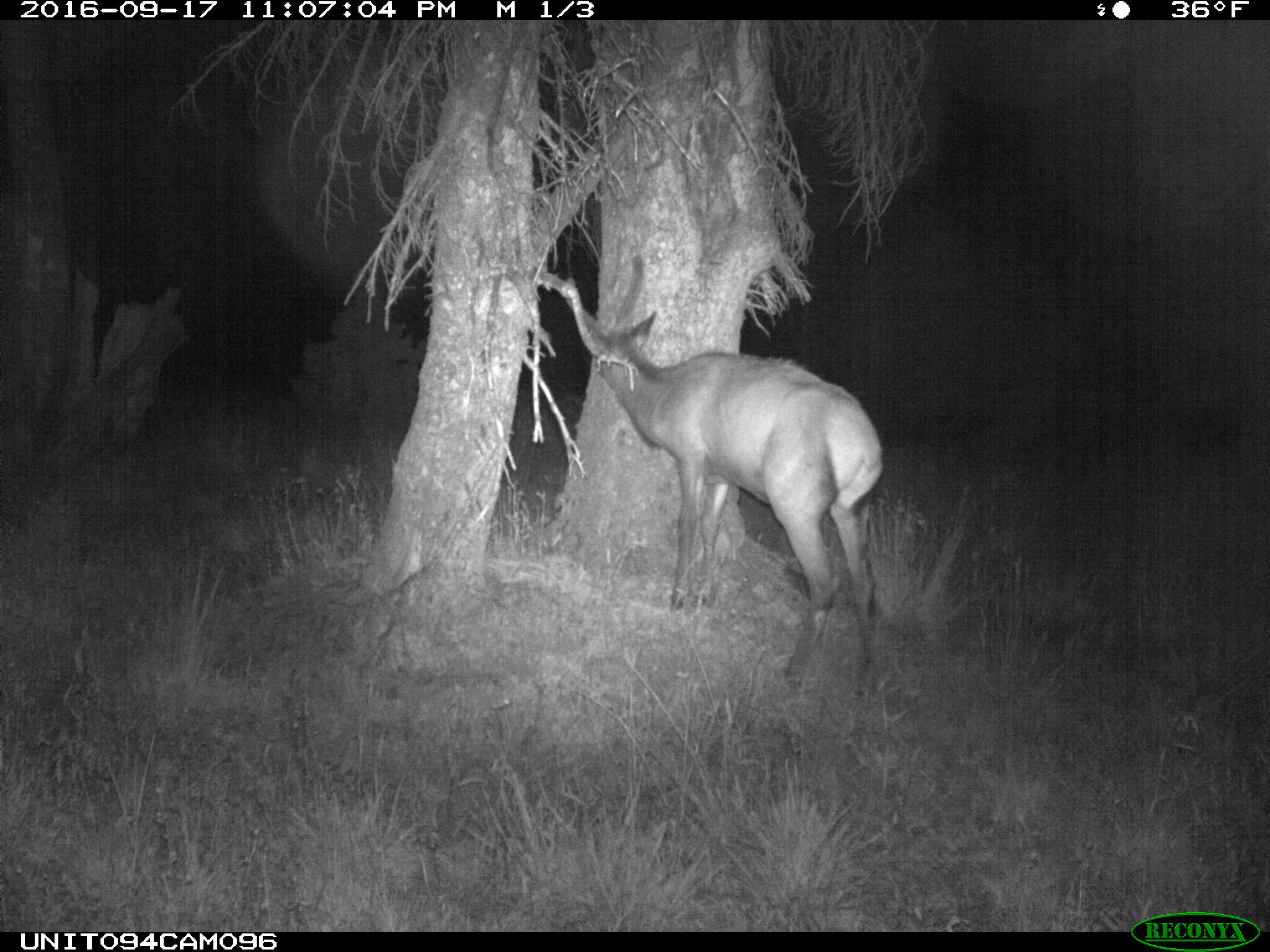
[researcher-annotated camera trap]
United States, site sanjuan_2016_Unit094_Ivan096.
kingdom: Animalia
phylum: Chordata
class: Mammalia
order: Artiodactyla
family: Cervidae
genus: Cervus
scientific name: Cervus elaphus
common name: red deer